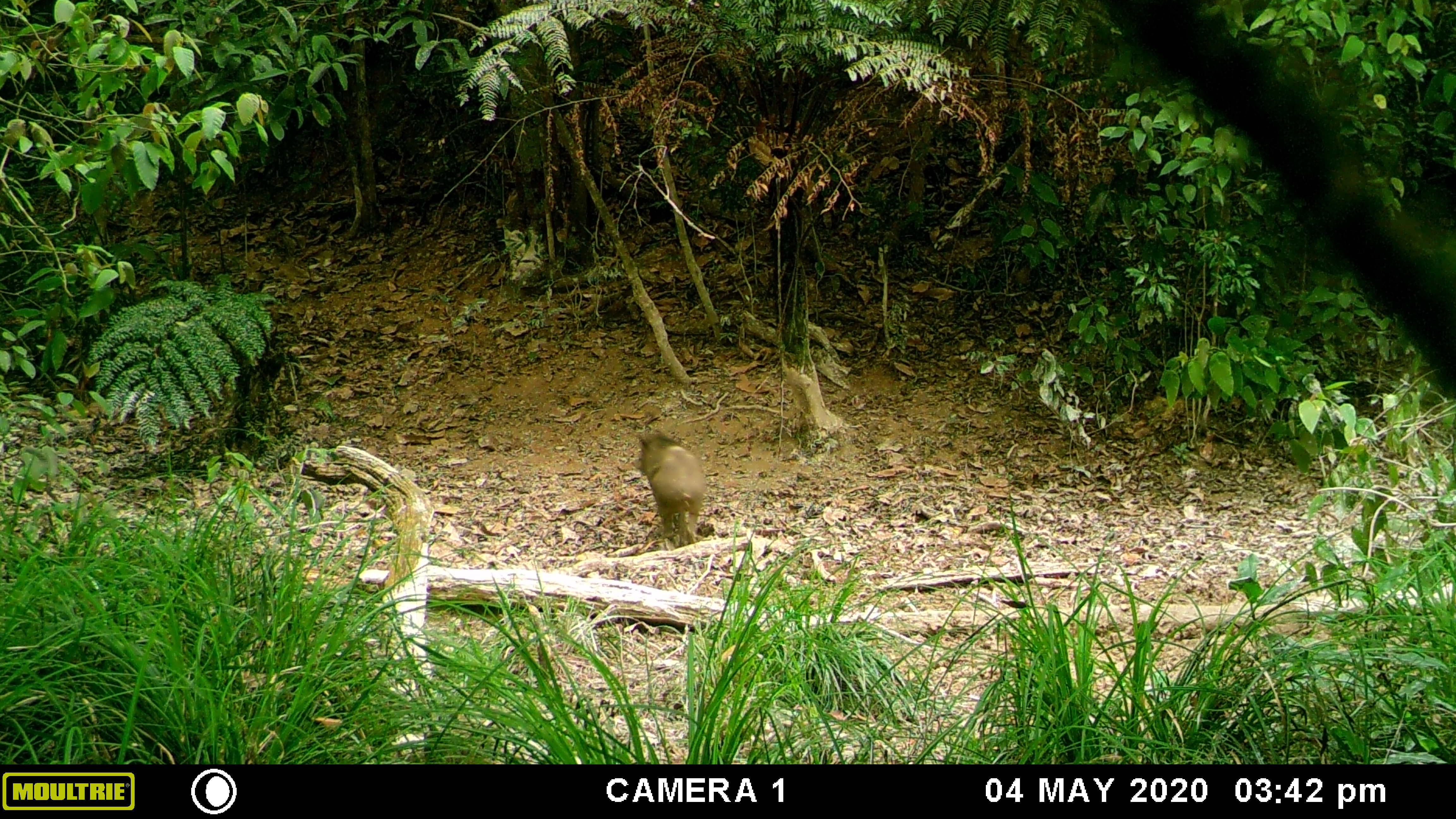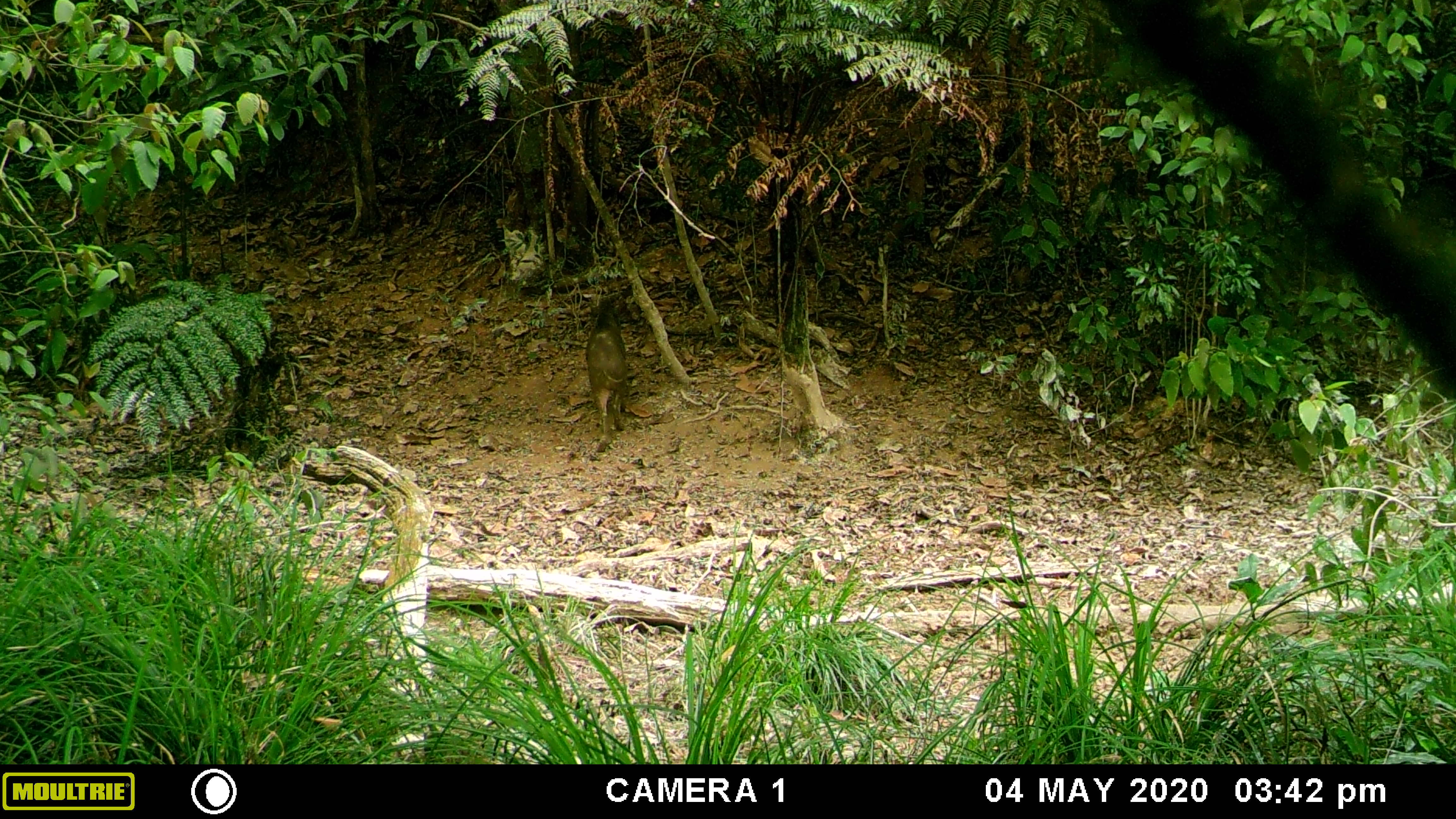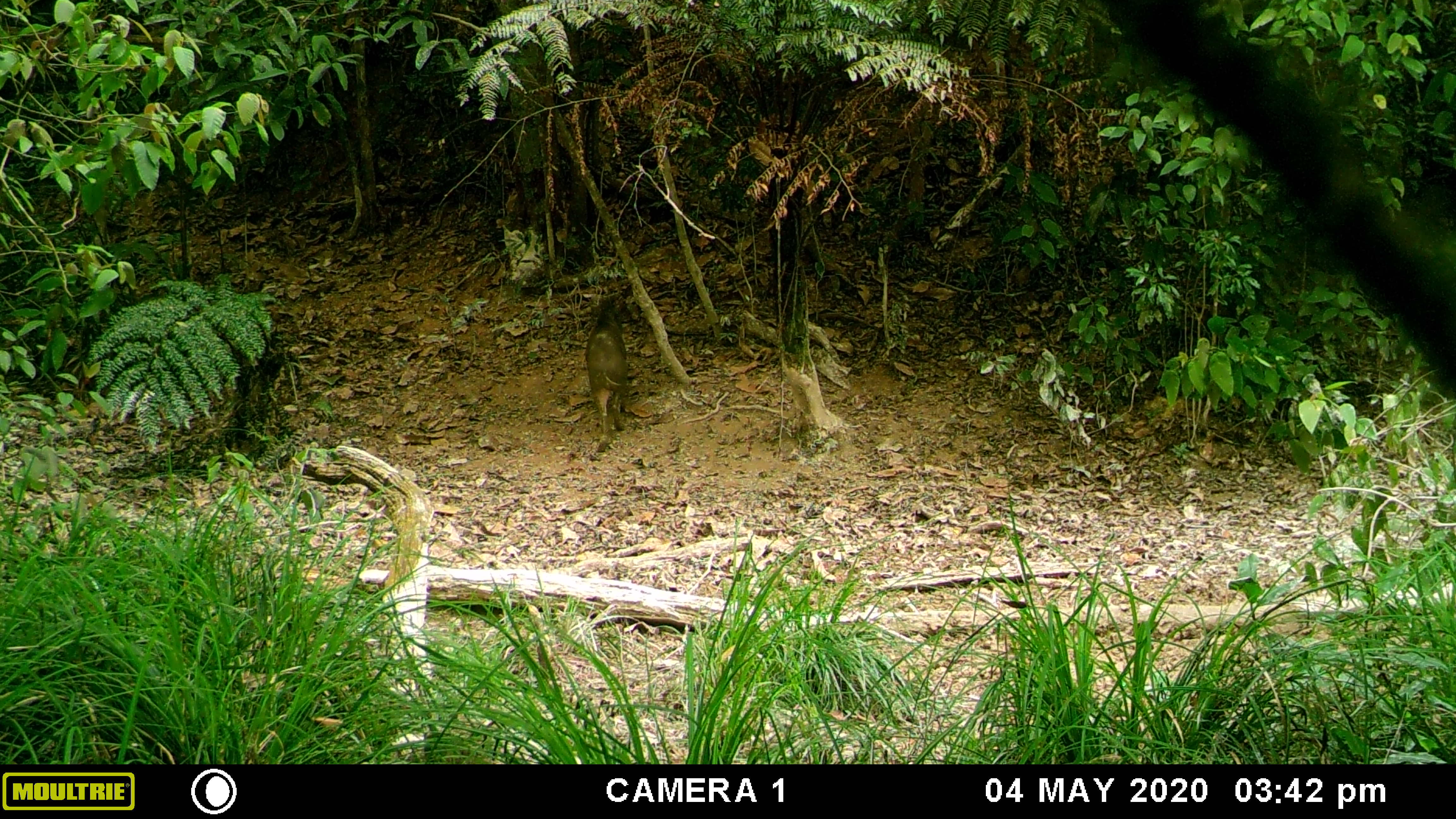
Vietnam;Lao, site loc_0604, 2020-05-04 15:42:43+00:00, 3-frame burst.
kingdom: Animalia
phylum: Chordata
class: Mammalia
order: Artiodactyla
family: Suidae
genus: Sus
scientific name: Sus scrofa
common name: eurasian wild pig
Eurasian wild pig (Sus scrofa). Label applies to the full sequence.